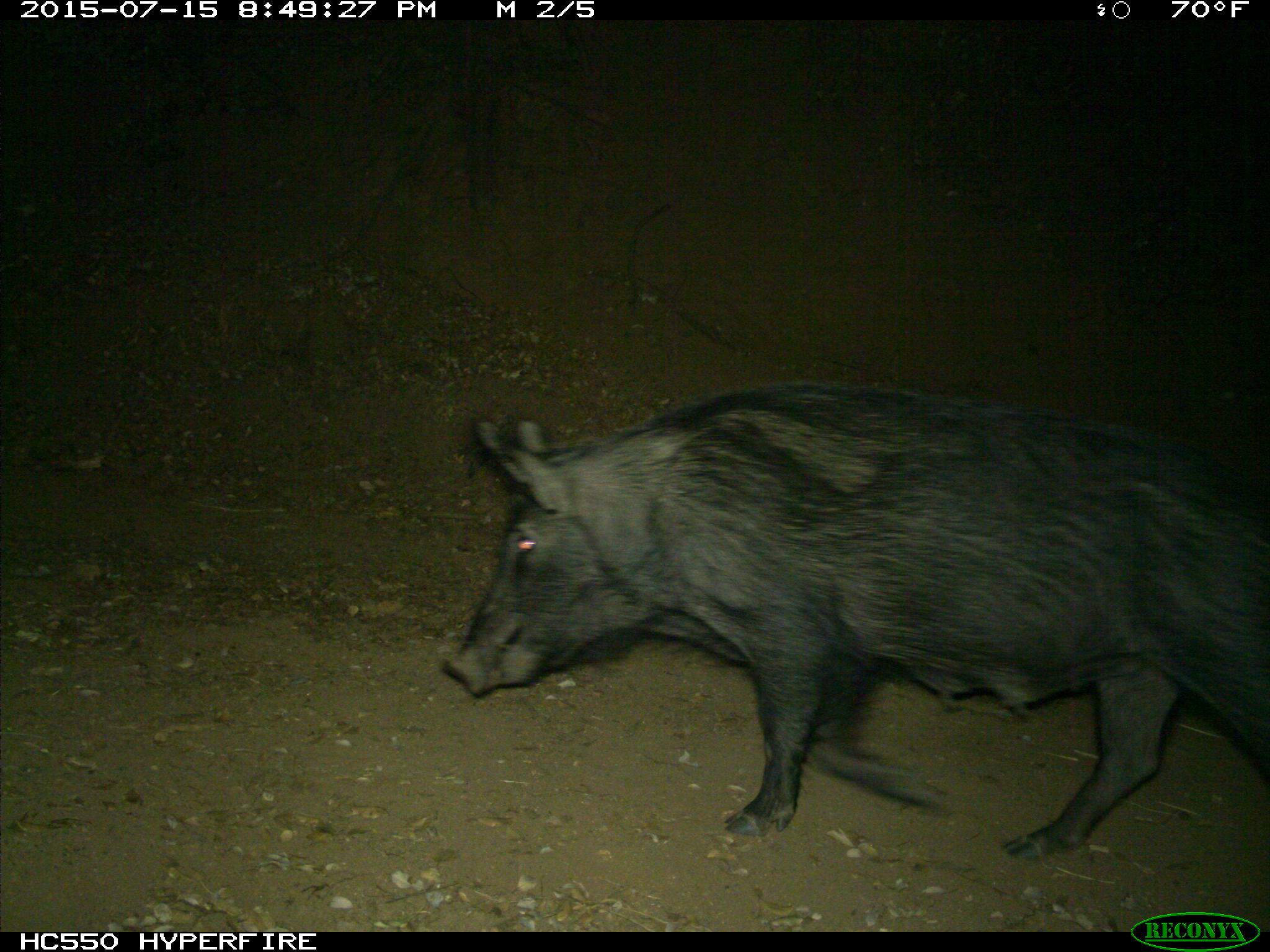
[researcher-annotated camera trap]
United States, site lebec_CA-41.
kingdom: Animalia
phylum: Chordata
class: Mammalia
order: Artiodactyla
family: Suidae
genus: Sus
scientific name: Sus scrofa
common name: wild boar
Sus scrofa (wild boar).